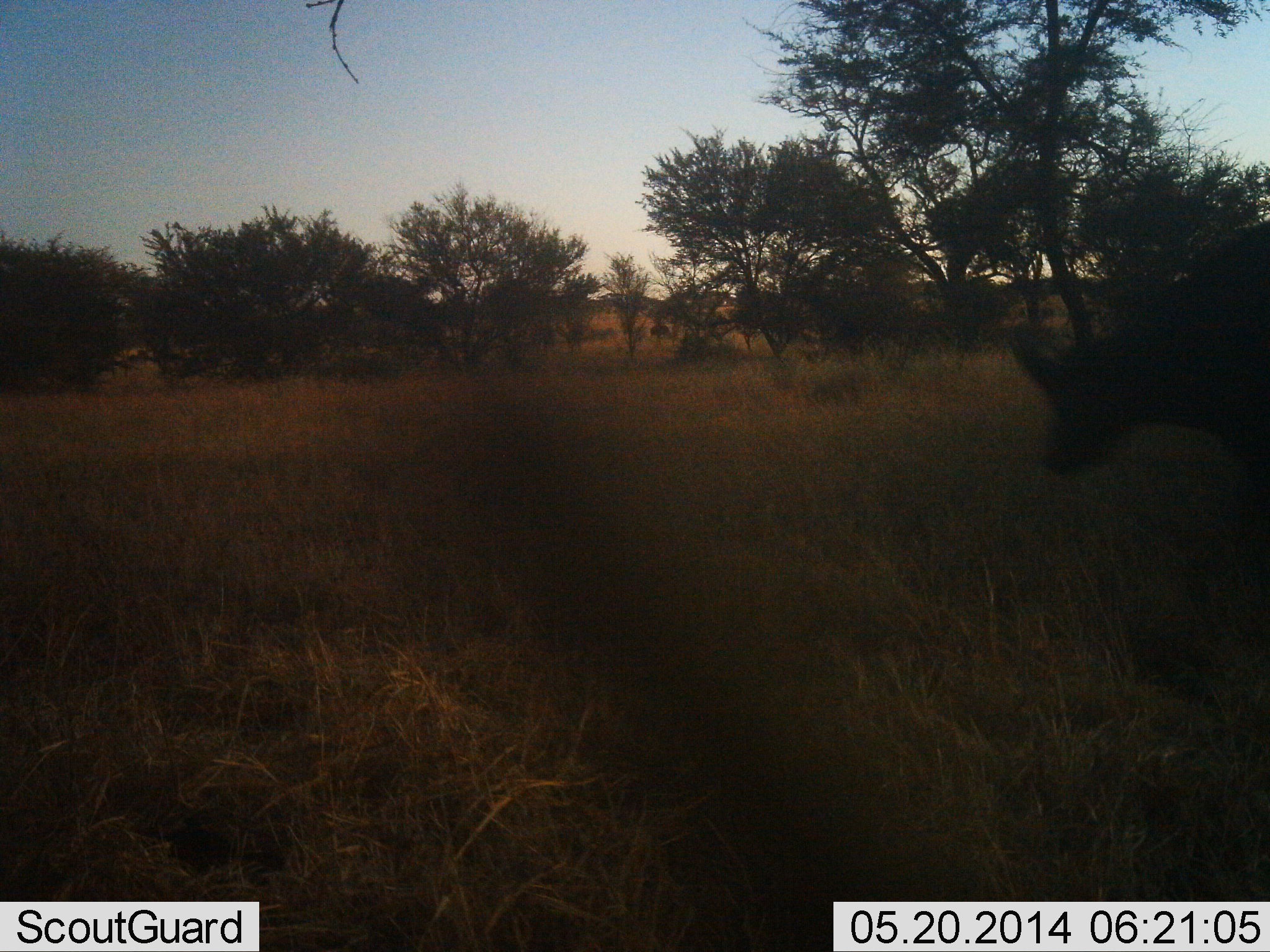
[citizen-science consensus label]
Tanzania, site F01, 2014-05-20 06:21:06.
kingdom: Animalia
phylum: Chordata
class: Mammalia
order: Artiodactyla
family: Bovidae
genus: Syncerus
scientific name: Syncerus caffer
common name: cape buffalo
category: buffalo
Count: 1.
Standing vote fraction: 25%.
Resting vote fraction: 0%.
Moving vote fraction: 62%.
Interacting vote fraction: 0%.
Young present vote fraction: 12%.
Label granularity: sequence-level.